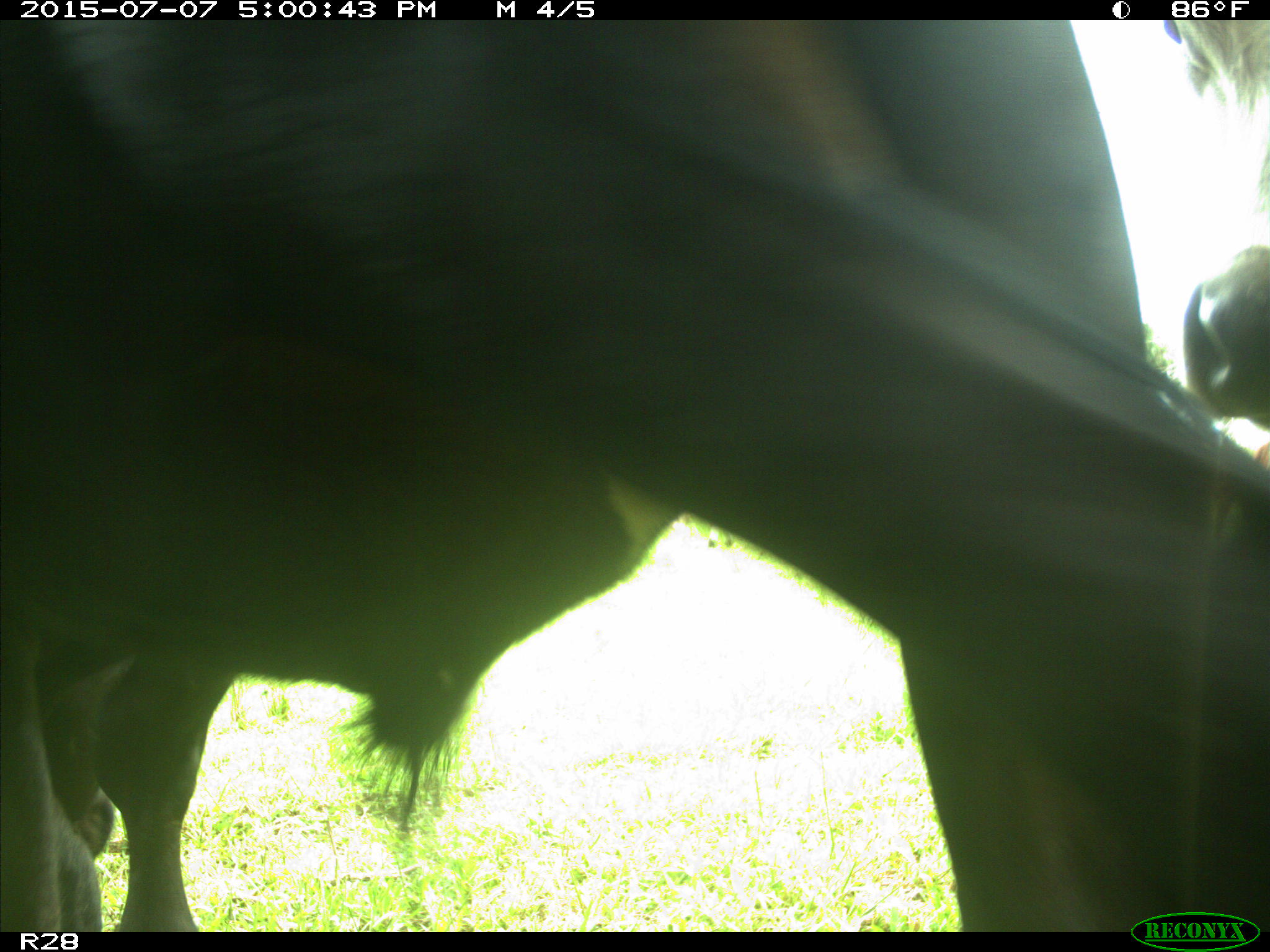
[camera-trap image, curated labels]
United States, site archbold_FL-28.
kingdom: Animalia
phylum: Chordata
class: Mammalia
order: Artiodactyla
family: Bovidae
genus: Bos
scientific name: Bos taurus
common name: domestic cow